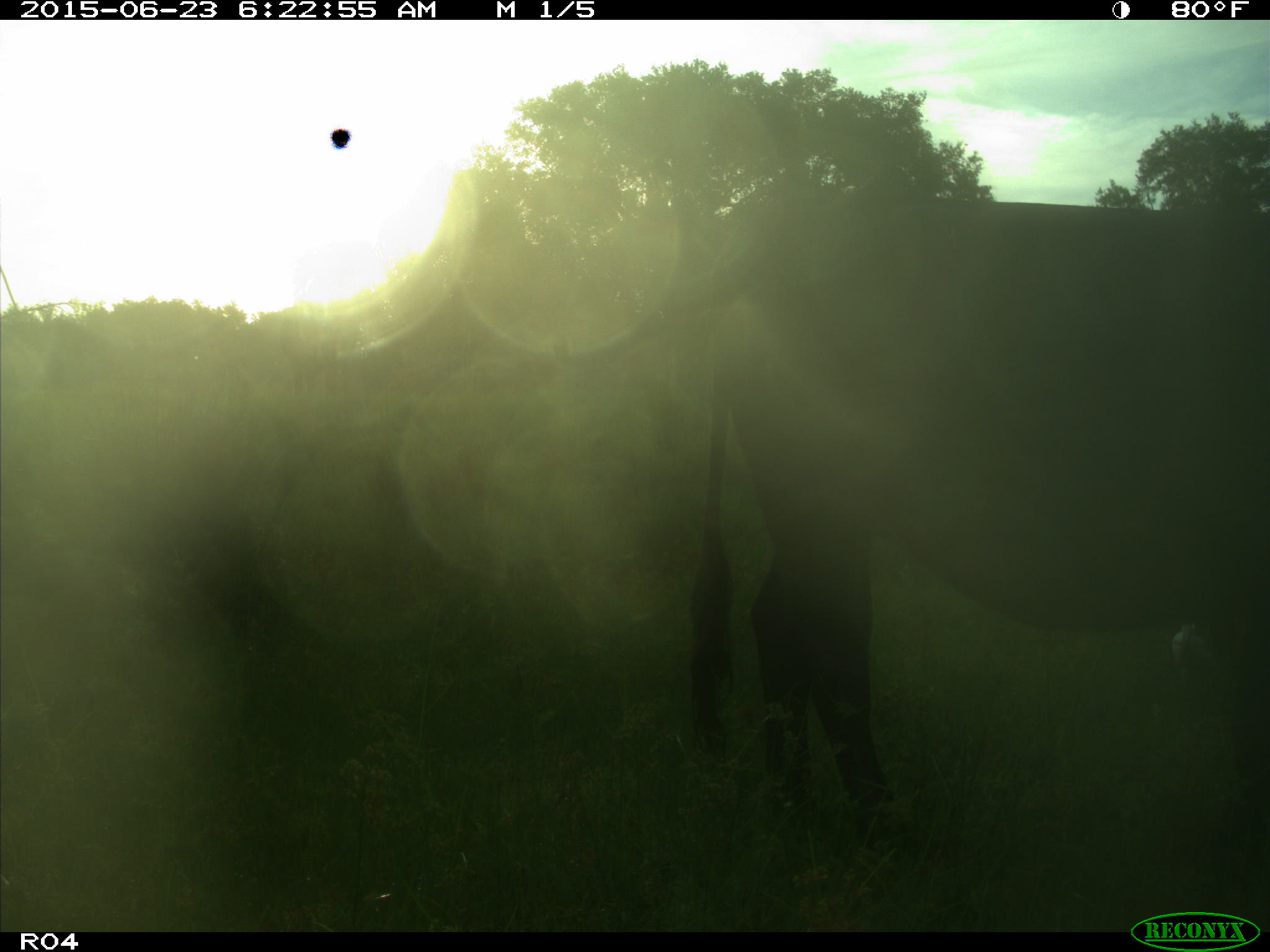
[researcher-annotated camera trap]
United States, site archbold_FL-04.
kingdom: Animalia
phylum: Chordata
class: Mammalia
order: Artiodactyla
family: Bovidae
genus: Bos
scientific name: Bos taurus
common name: domestic cow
Bos taurus (domestic cow).